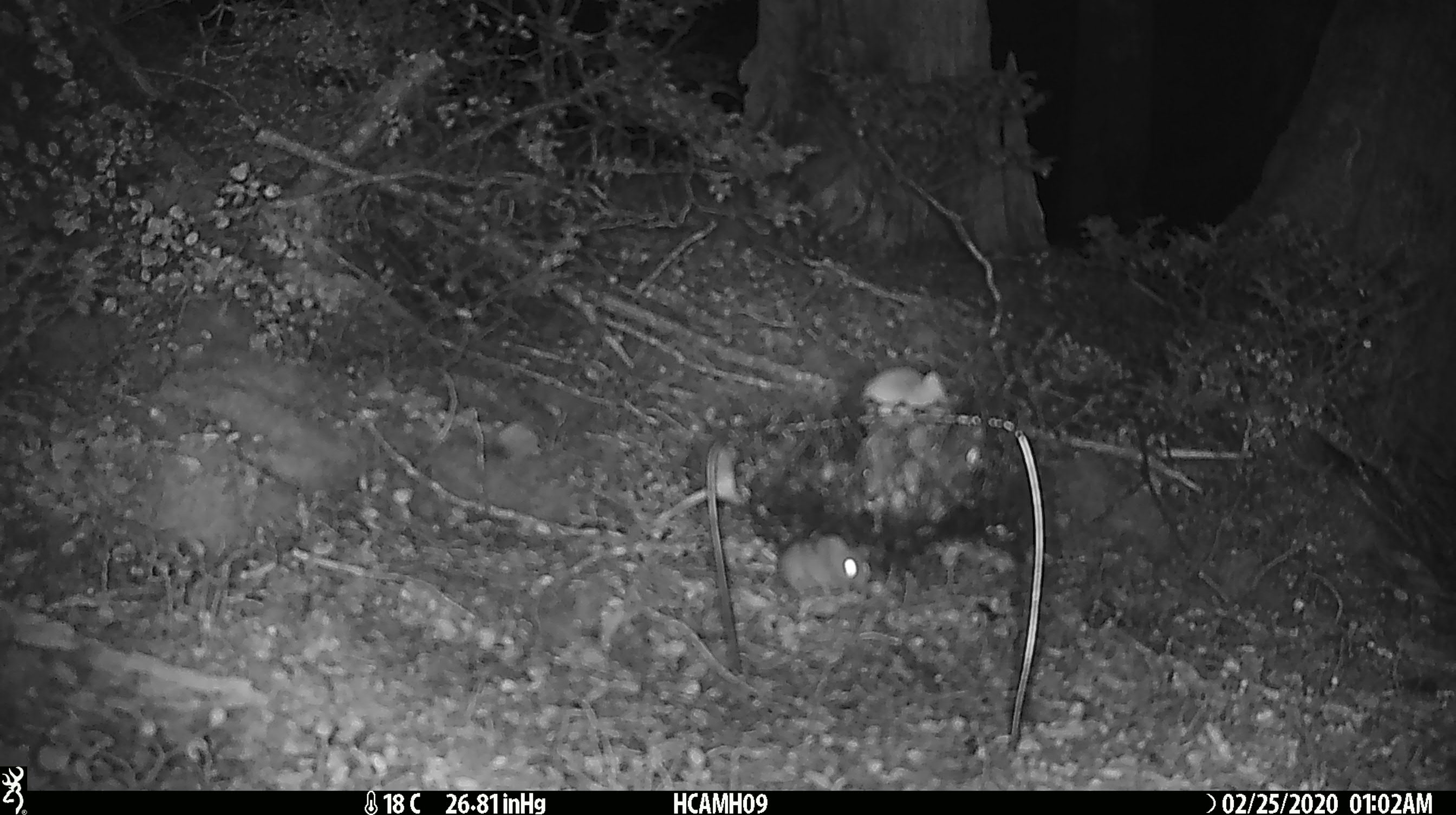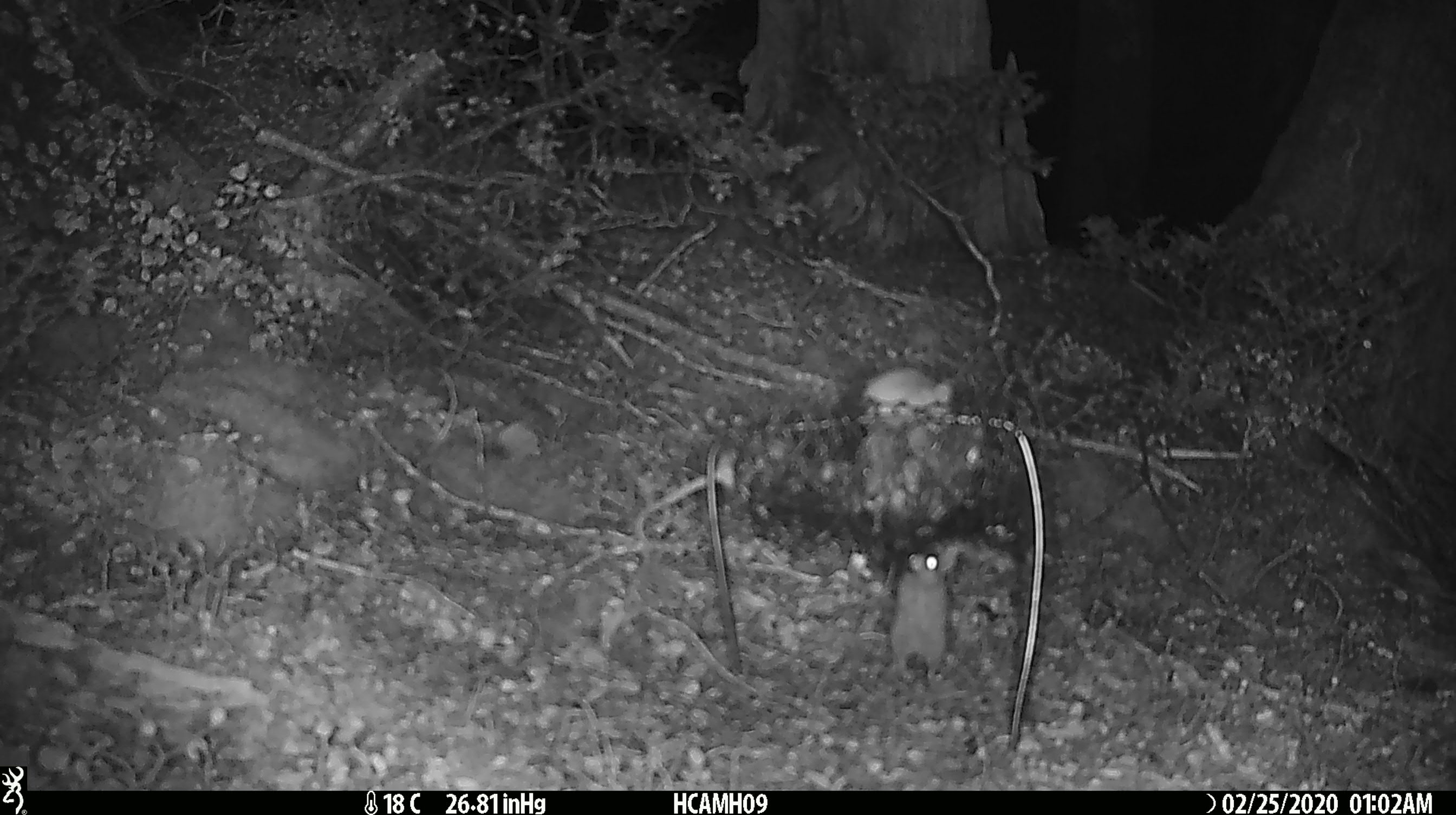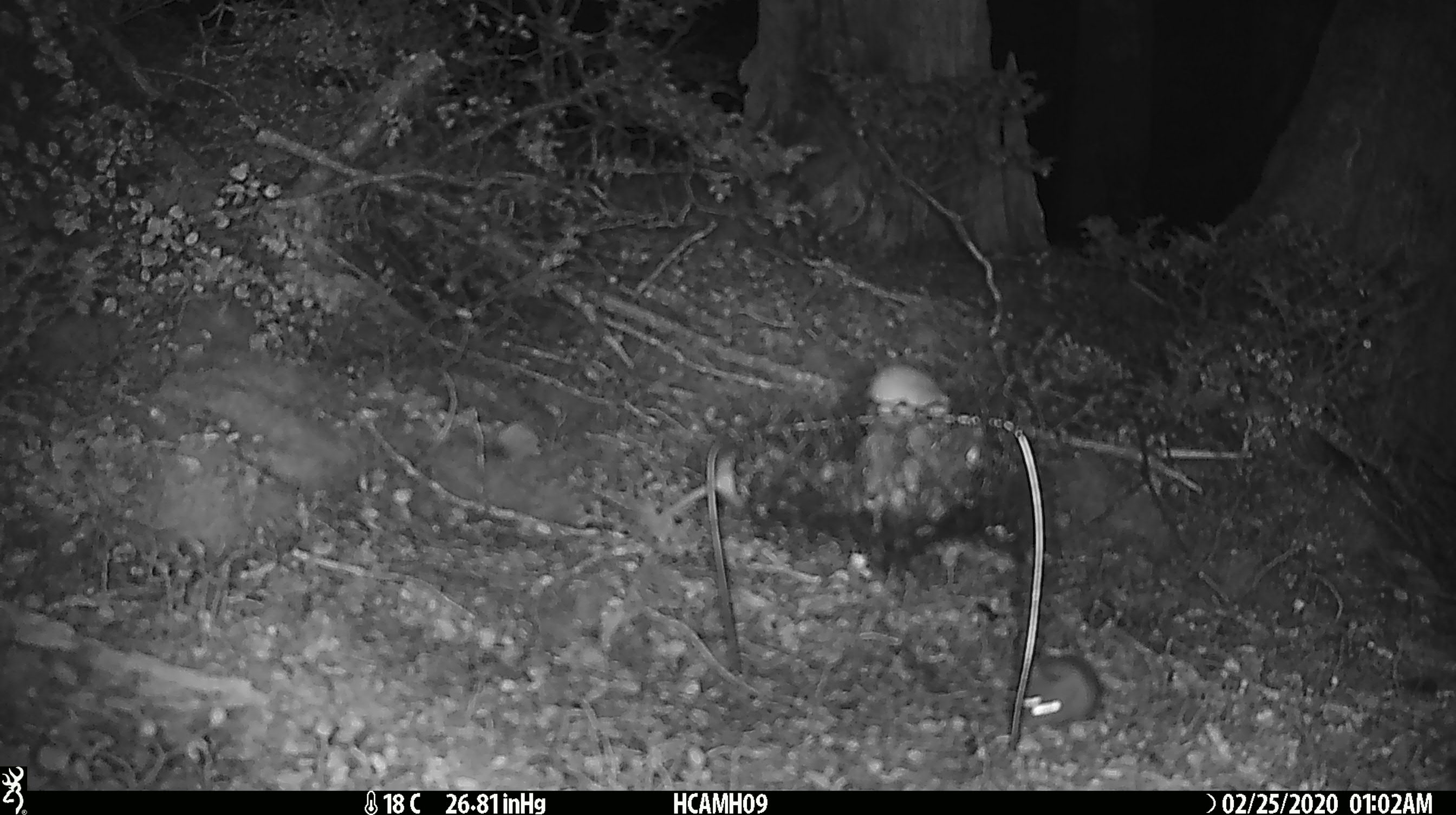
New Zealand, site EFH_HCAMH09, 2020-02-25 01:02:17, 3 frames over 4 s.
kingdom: Animalia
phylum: Chordata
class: Mammalia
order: Rodentia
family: Muridae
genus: Mus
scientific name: Mus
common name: mouse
Mouse (Mus).